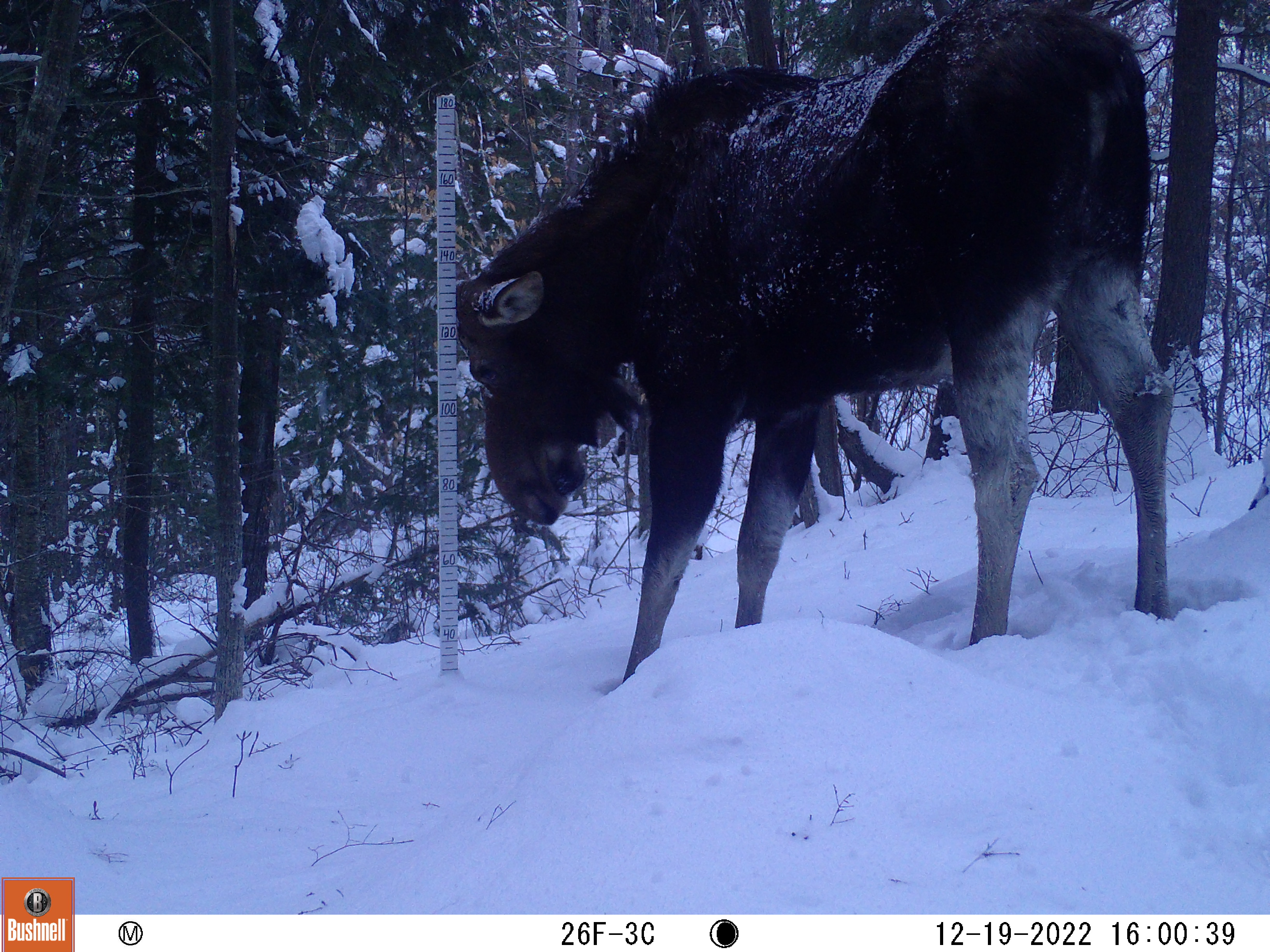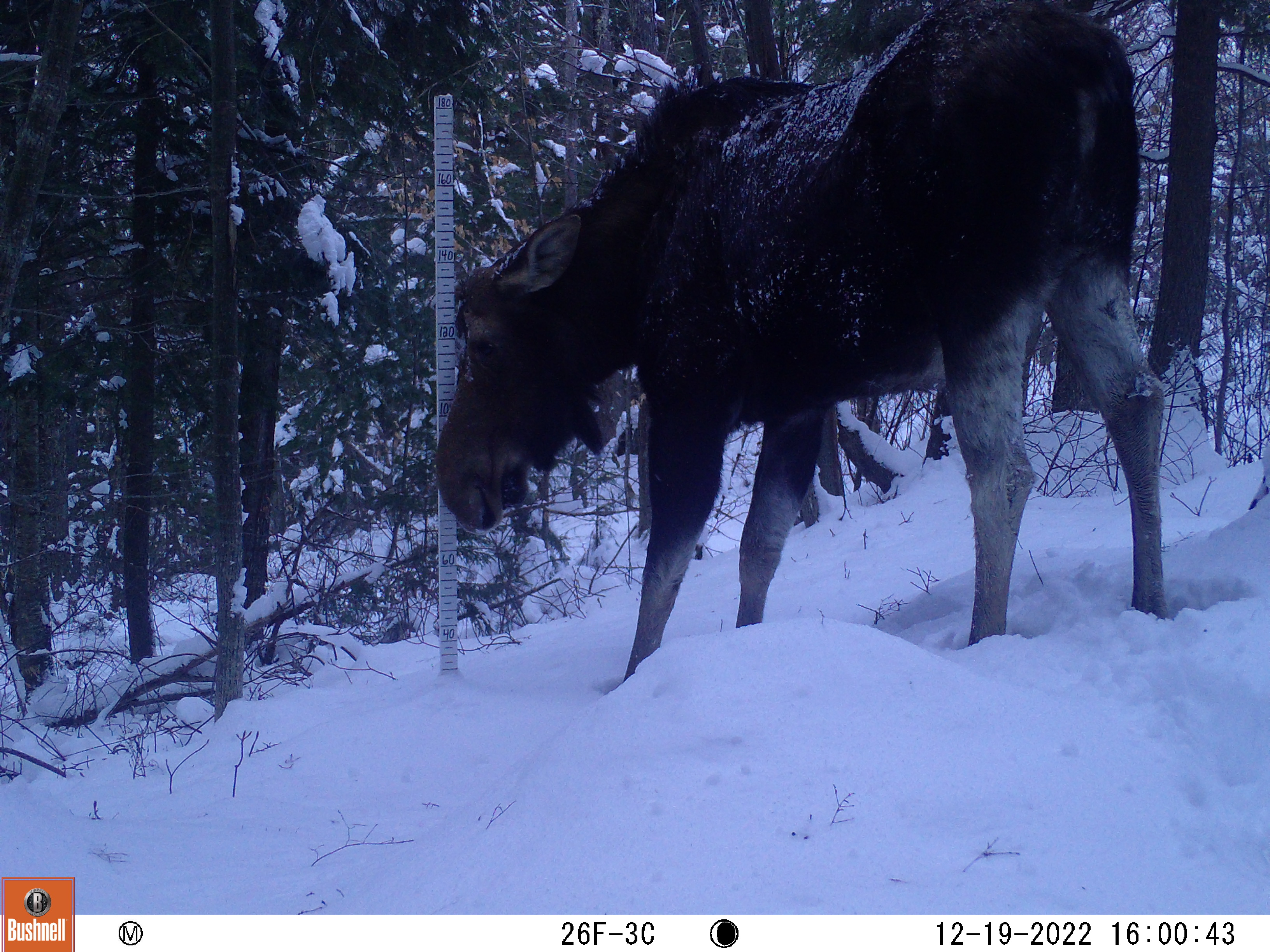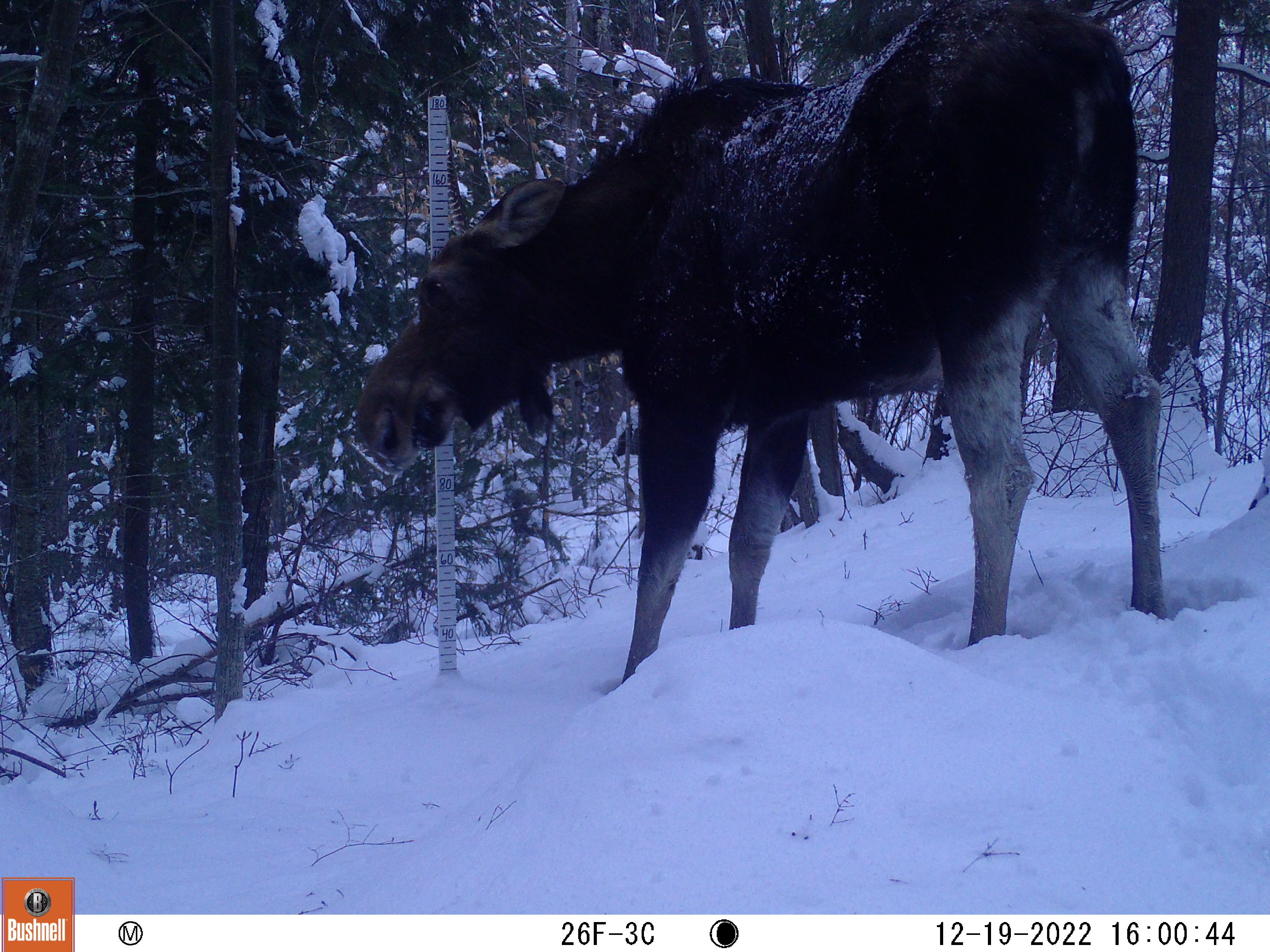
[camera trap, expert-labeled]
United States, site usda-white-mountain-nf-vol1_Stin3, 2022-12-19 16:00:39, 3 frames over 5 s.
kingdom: Animalia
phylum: Chordata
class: Mammalia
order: Artiodactyla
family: Cervidae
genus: Alces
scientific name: Alces alces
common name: moose